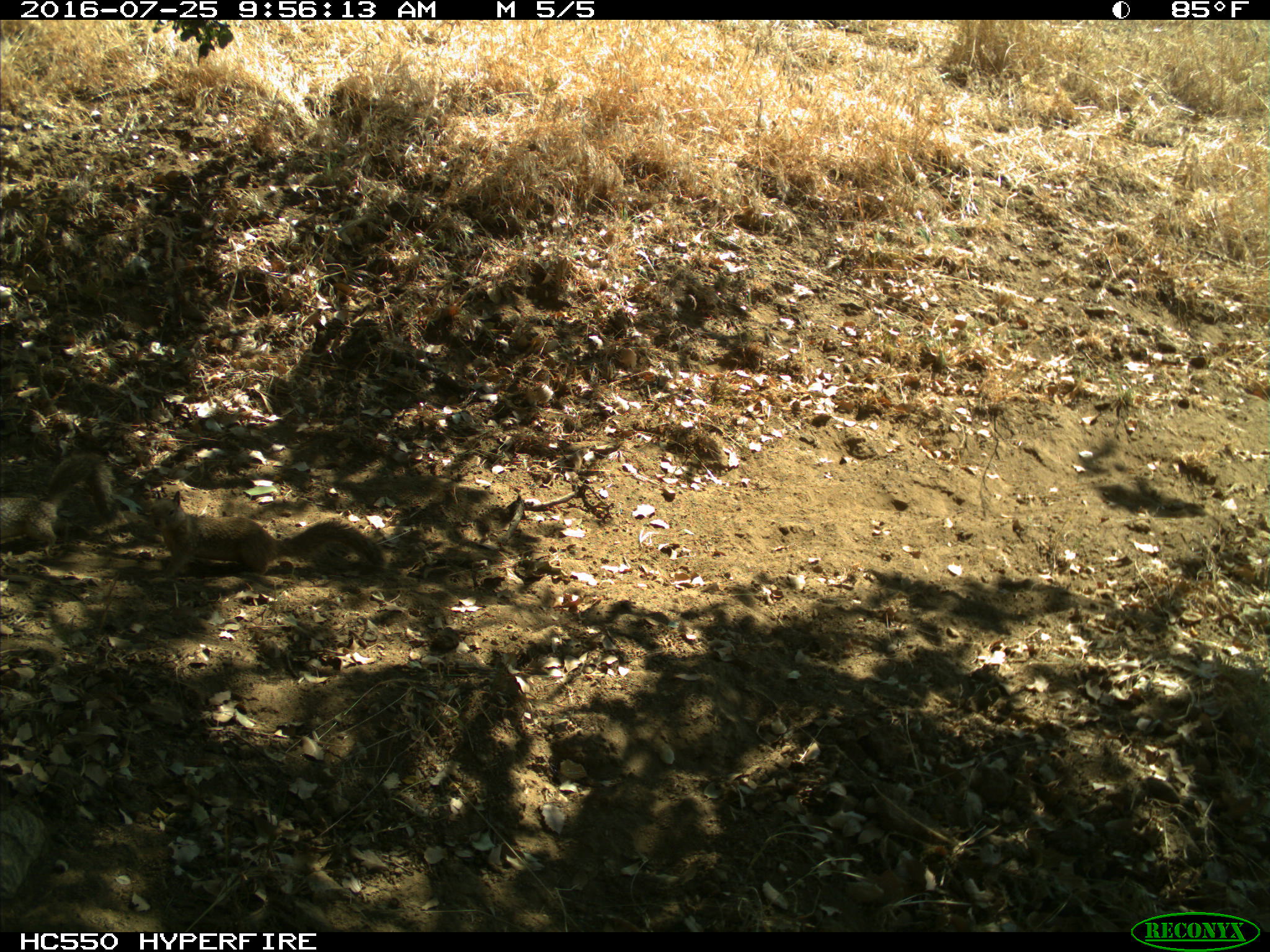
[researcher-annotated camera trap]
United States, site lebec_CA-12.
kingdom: Animalia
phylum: Chordata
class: Mammalia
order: Rodentia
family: Sciuridae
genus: Otospermophilus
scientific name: Otospermophilus beecheyi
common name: california ground squirrel